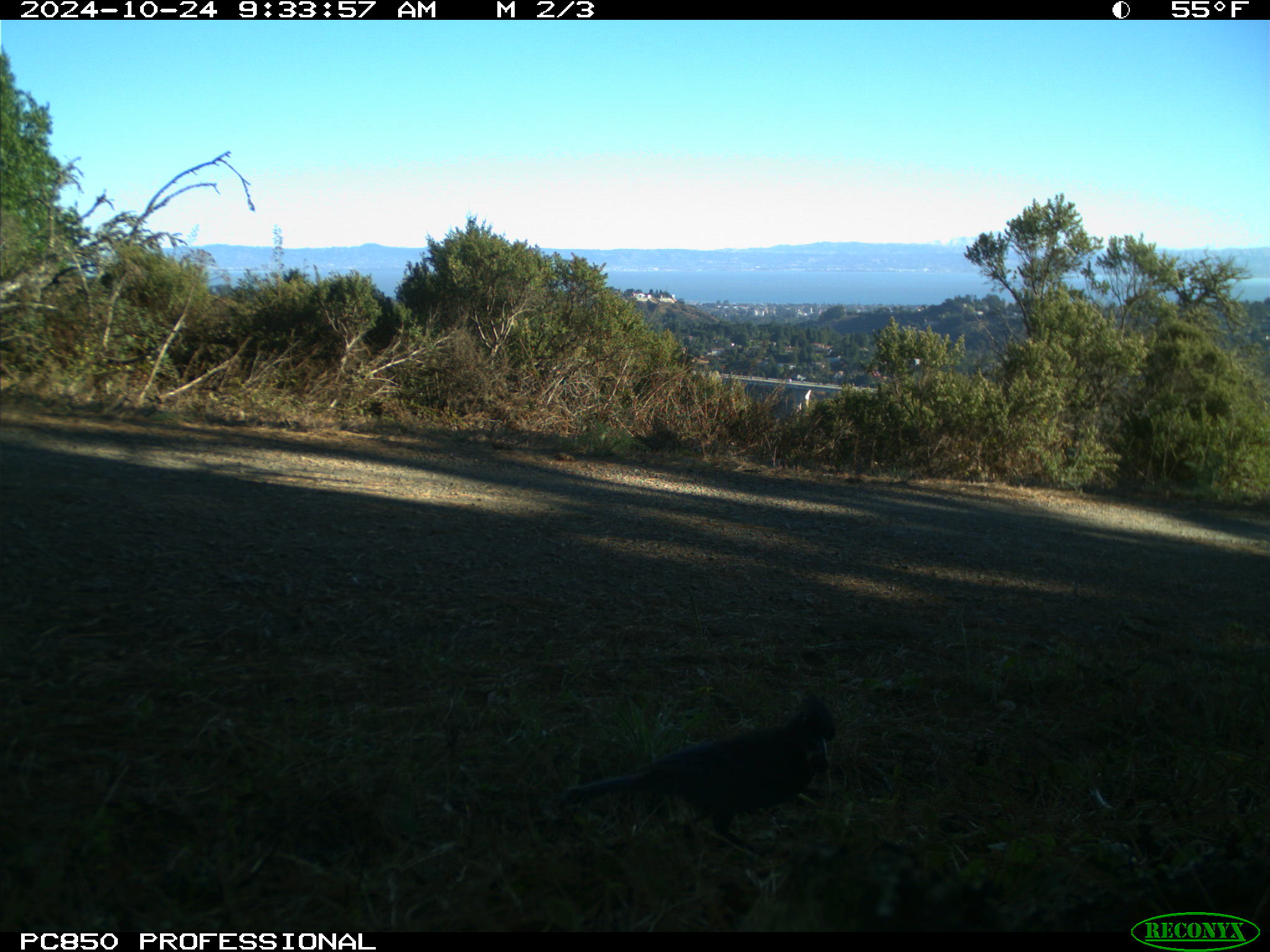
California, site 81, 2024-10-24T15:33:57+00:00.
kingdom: Animalia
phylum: Chordata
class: Aves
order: Passeriformes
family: Corvidae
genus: Cyanocitta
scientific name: Cyanocitta stelleri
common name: steller's jay